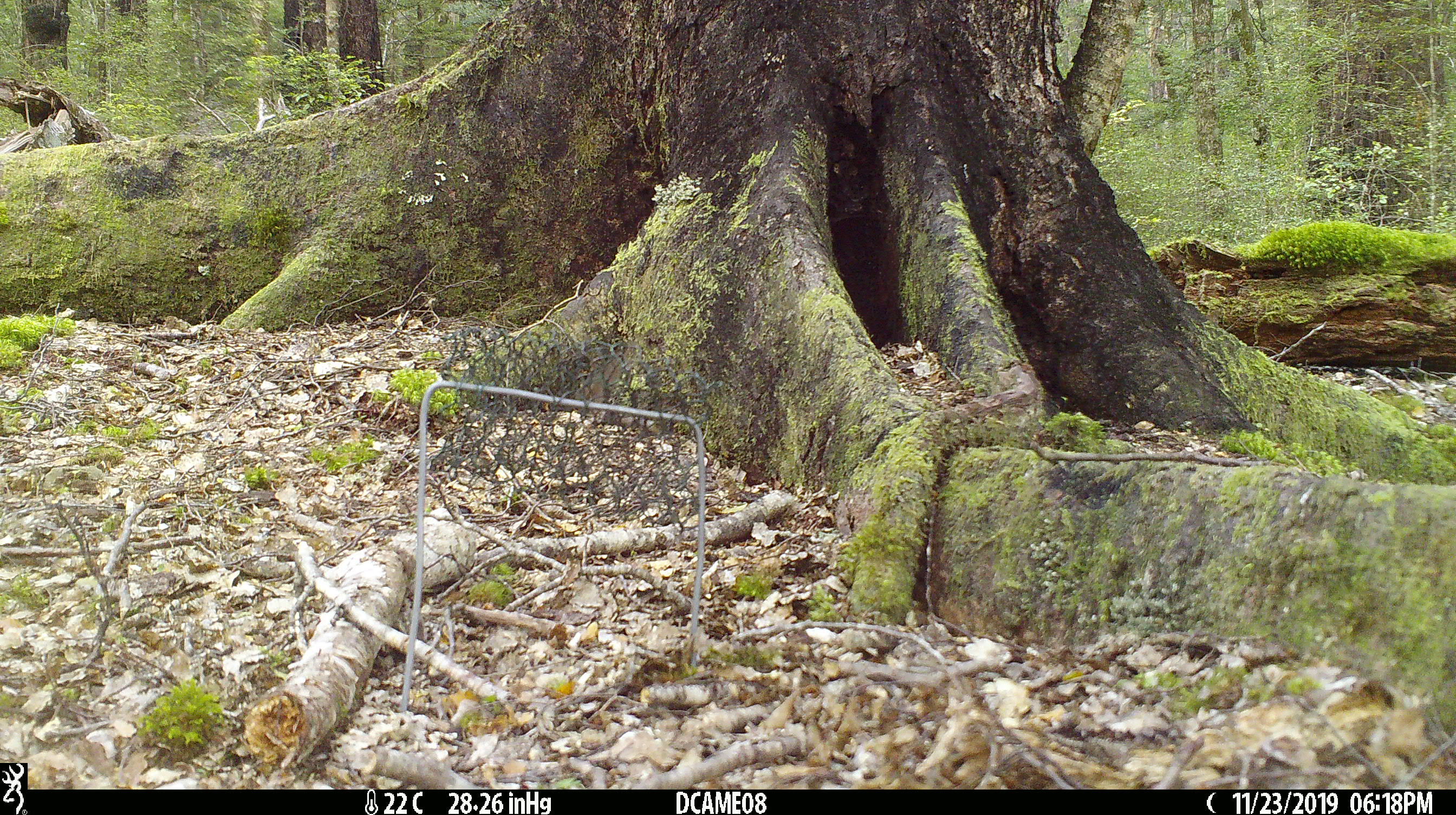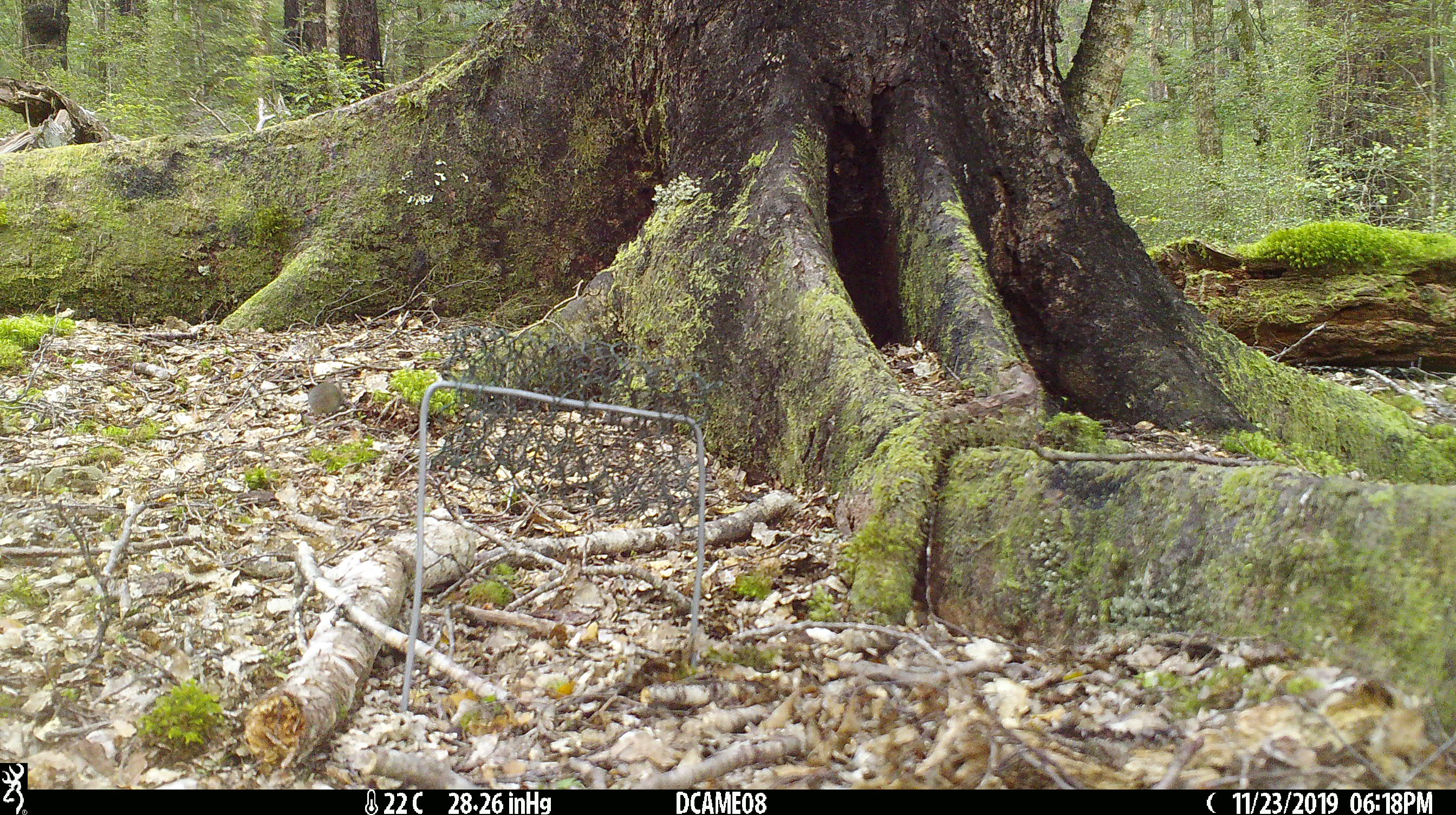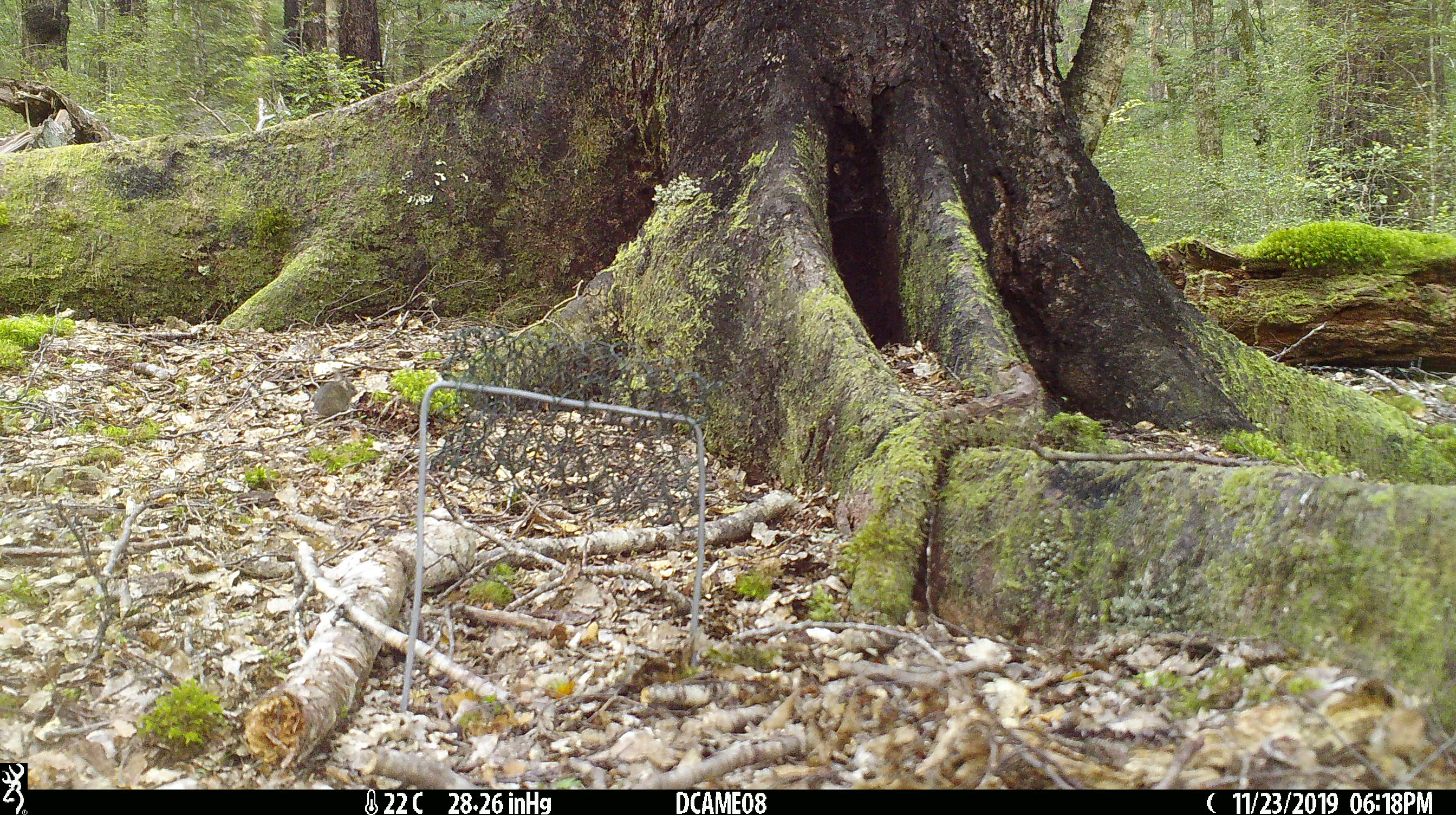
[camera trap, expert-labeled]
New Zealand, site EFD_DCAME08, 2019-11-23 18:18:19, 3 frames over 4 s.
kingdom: Animalia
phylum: Chordata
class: Mammalia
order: Rodentia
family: Muridae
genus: Mus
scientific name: Mus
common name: mouse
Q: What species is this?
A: Mouse (Mus).